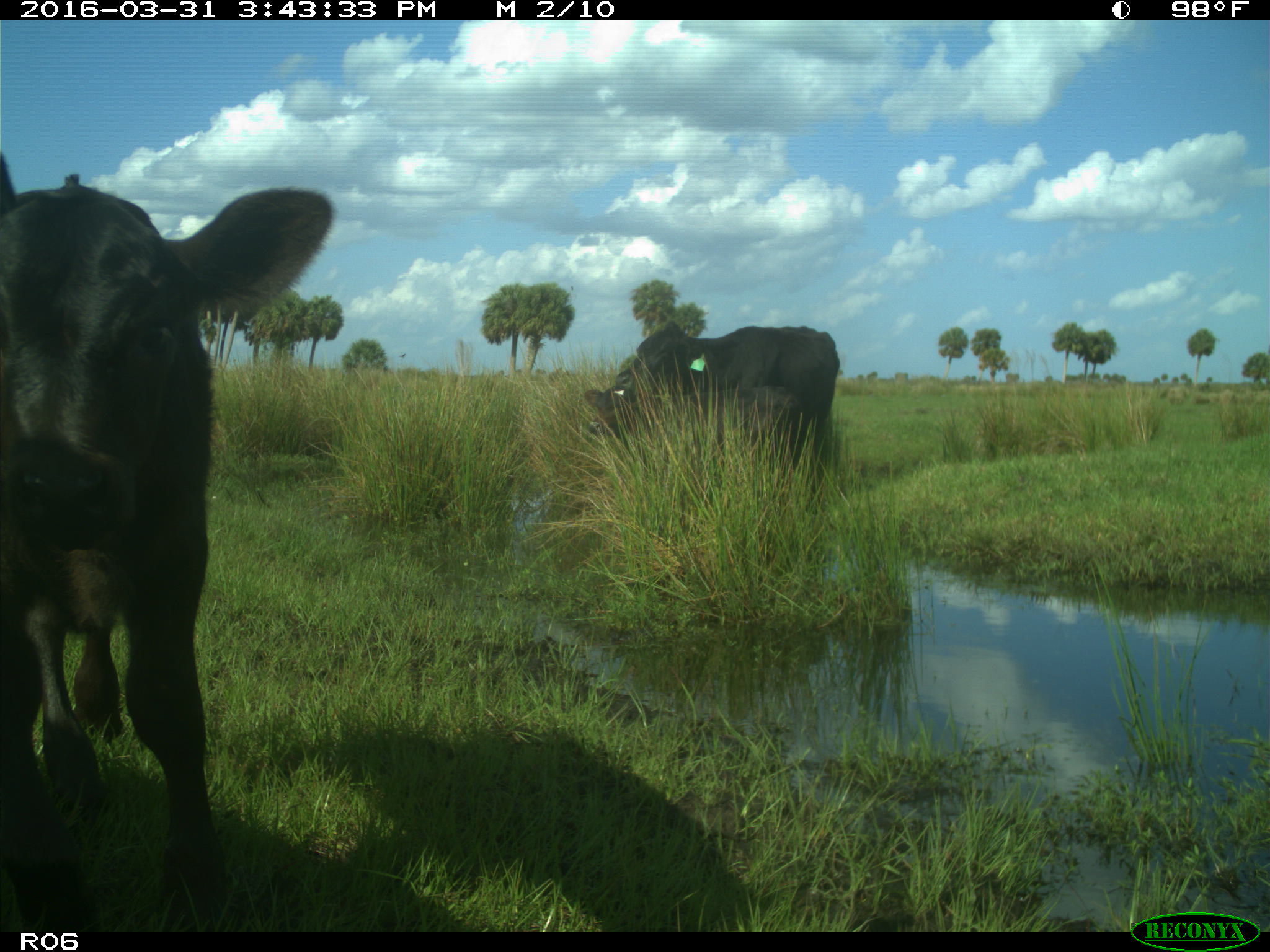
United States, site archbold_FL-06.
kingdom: Animalia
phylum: Chordata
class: Mammalia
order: Artiodactyla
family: Bovidae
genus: Bos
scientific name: Bos taurus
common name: domestic cow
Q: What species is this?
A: Bos taurus (domestic cow).